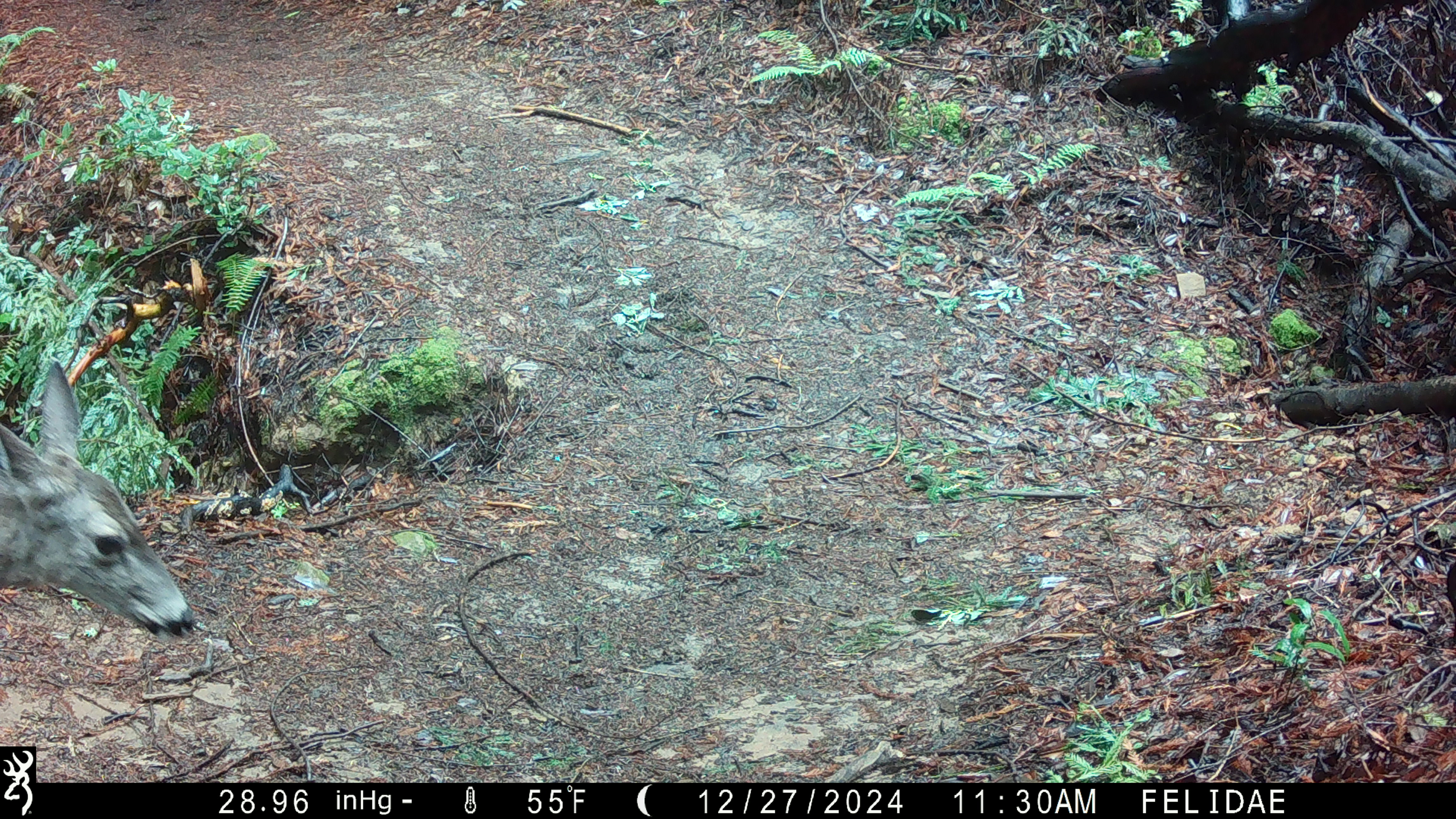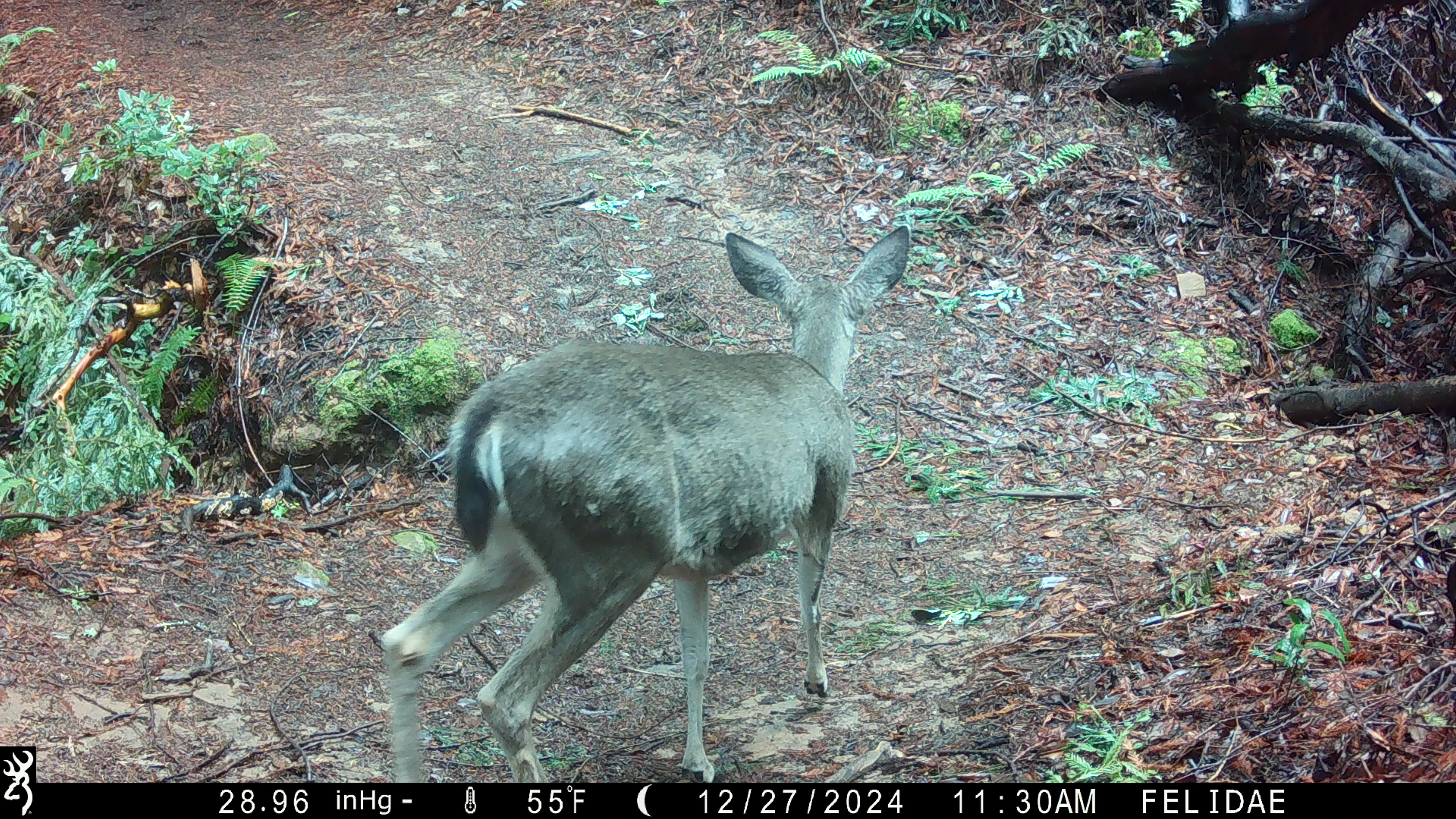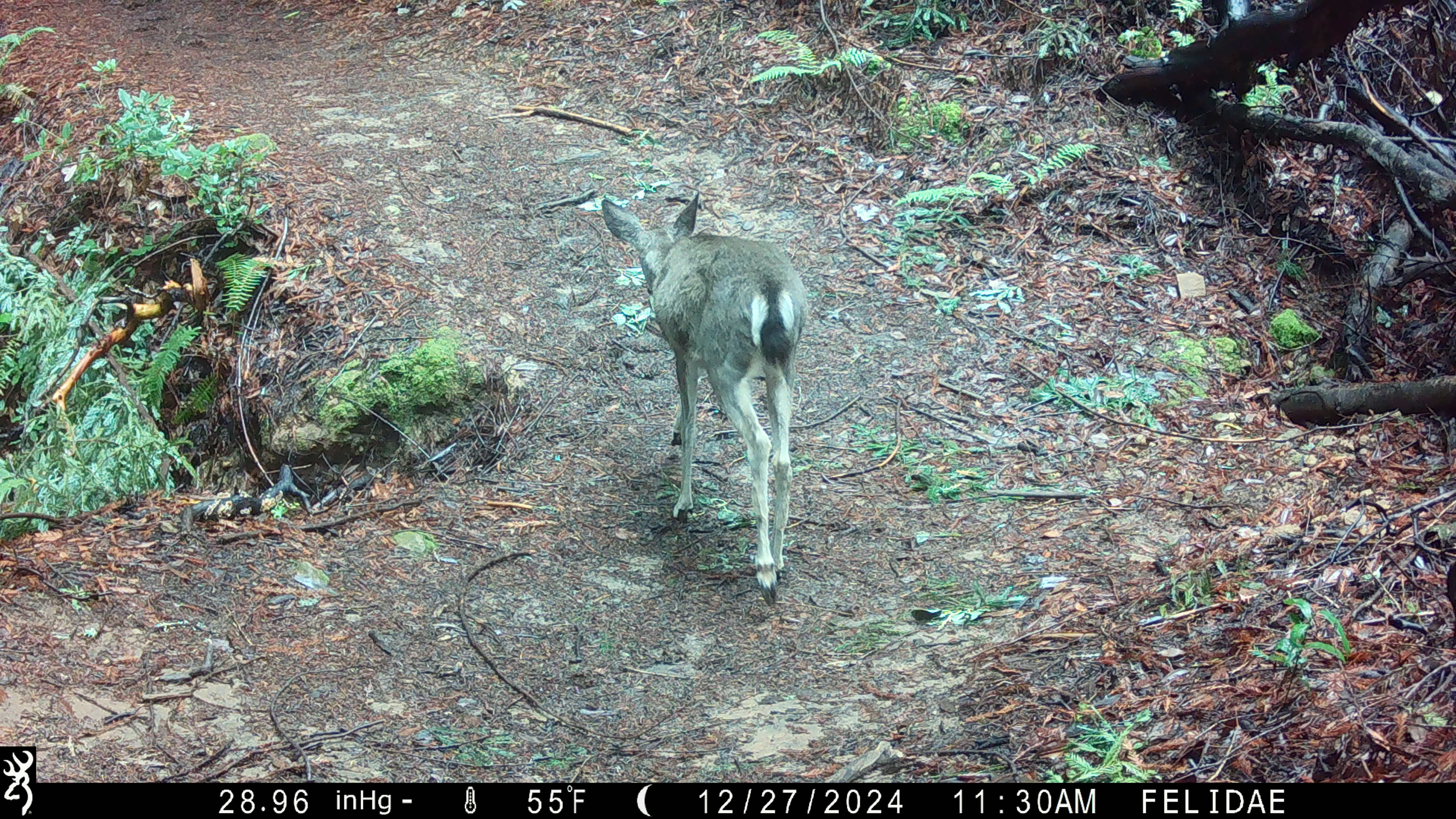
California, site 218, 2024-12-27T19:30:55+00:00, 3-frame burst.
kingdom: Animalia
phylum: Chordata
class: Mammalia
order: Artiodactyla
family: Cervidae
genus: Odocoileus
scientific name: Odocoileus hemionus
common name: mule deer